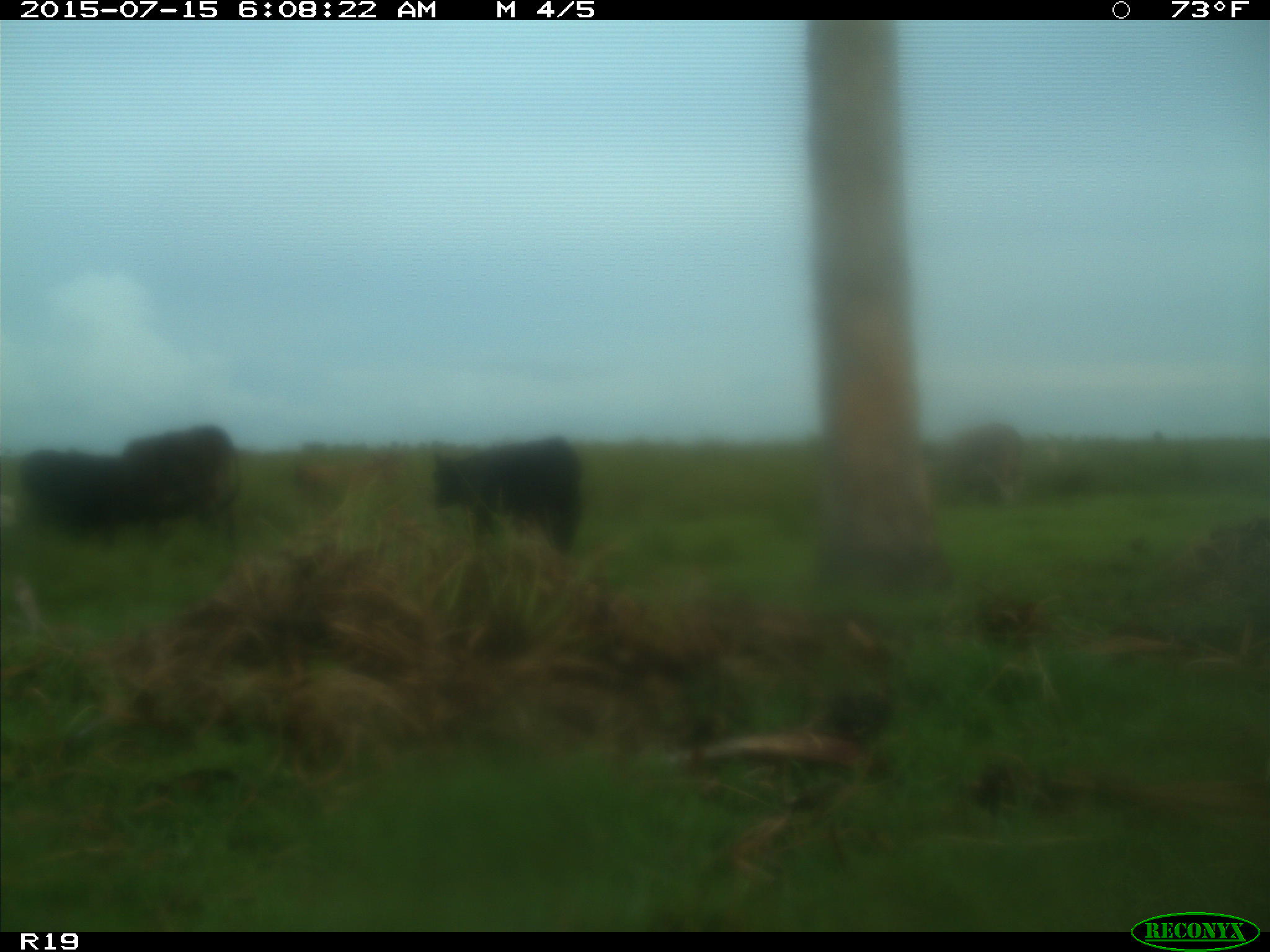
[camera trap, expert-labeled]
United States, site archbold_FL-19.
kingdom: Animalia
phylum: Chordata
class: Mammalia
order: Artiodactyla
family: Bovidae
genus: Bos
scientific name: Bos taurus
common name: domestic cow